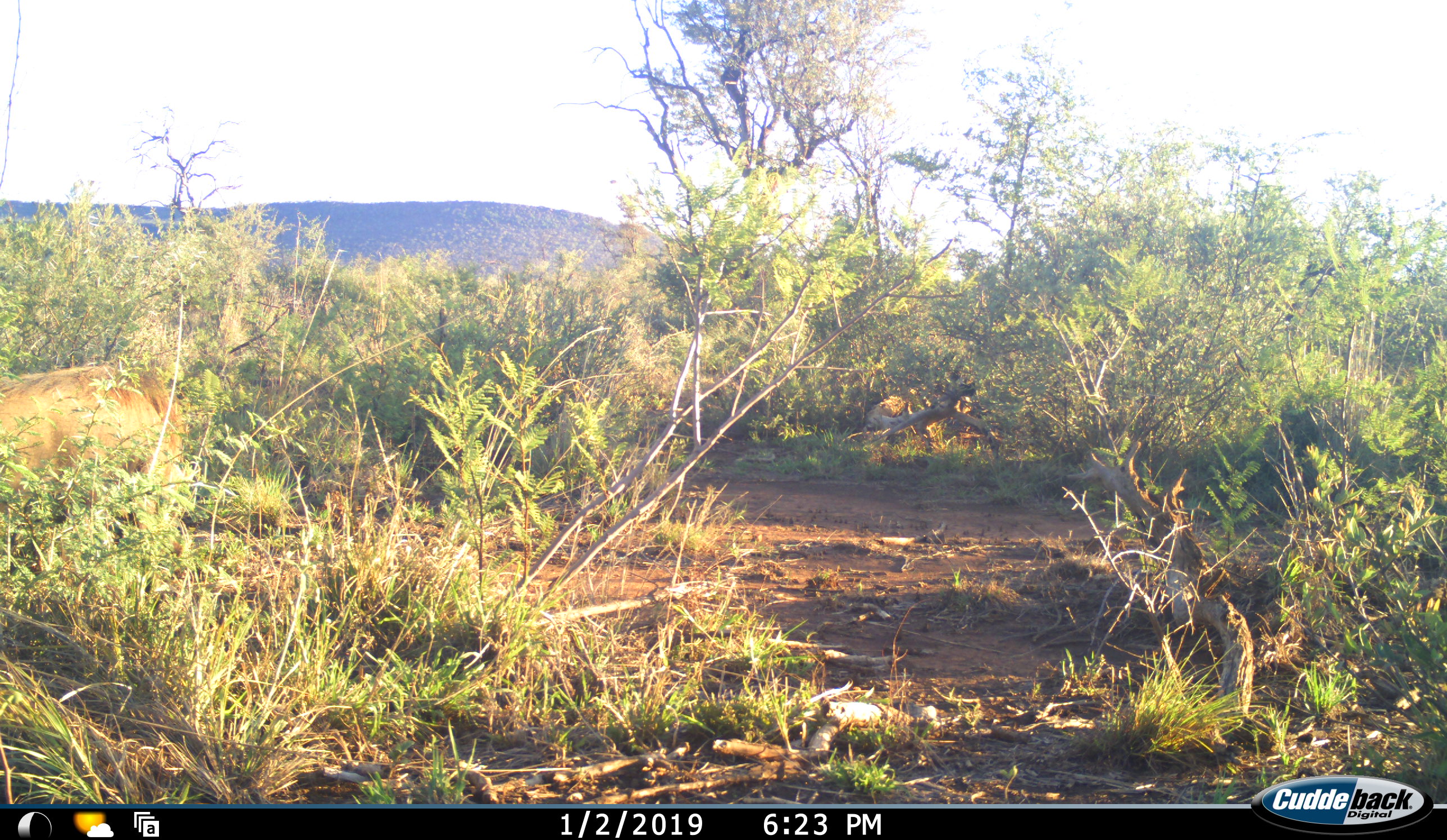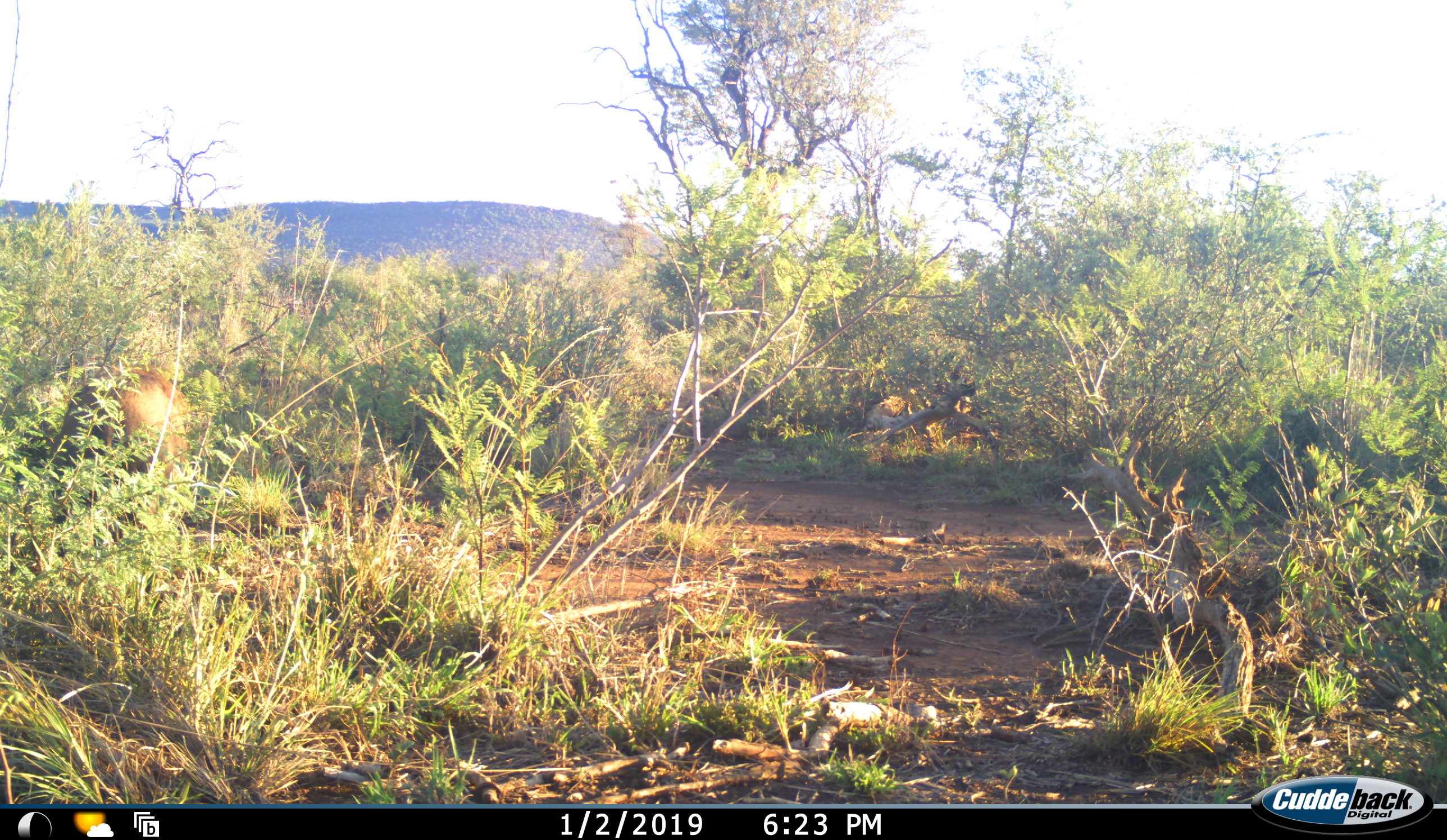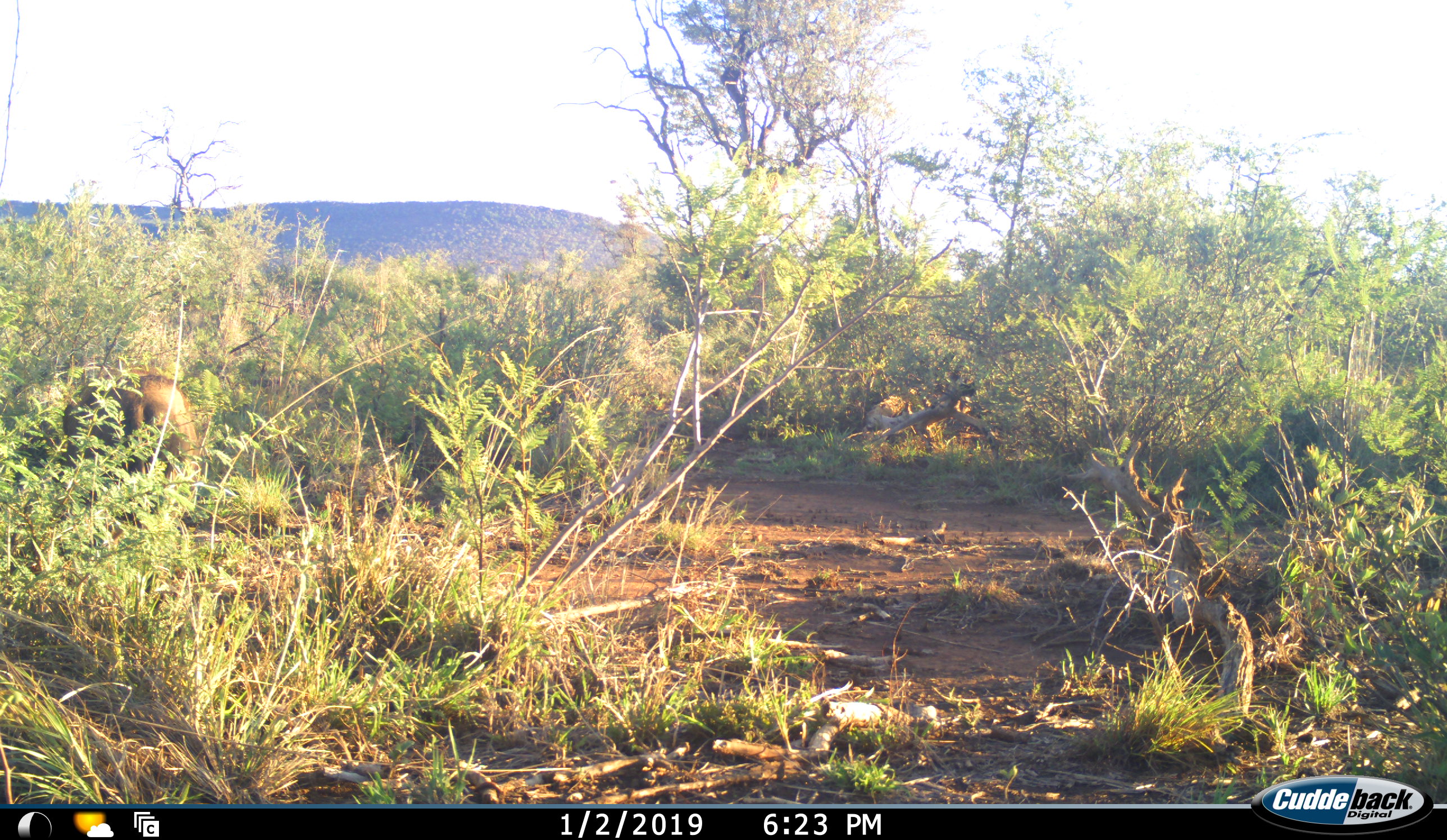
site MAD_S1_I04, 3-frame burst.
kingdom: Animalia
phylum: Chordata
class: Mammalia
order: Artiodactyla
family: Suidae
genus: Phacochoerus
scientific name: Phacochoerus africanus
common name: warthog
Warthog (Phacochoerus africanus), count 1. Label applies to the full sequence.